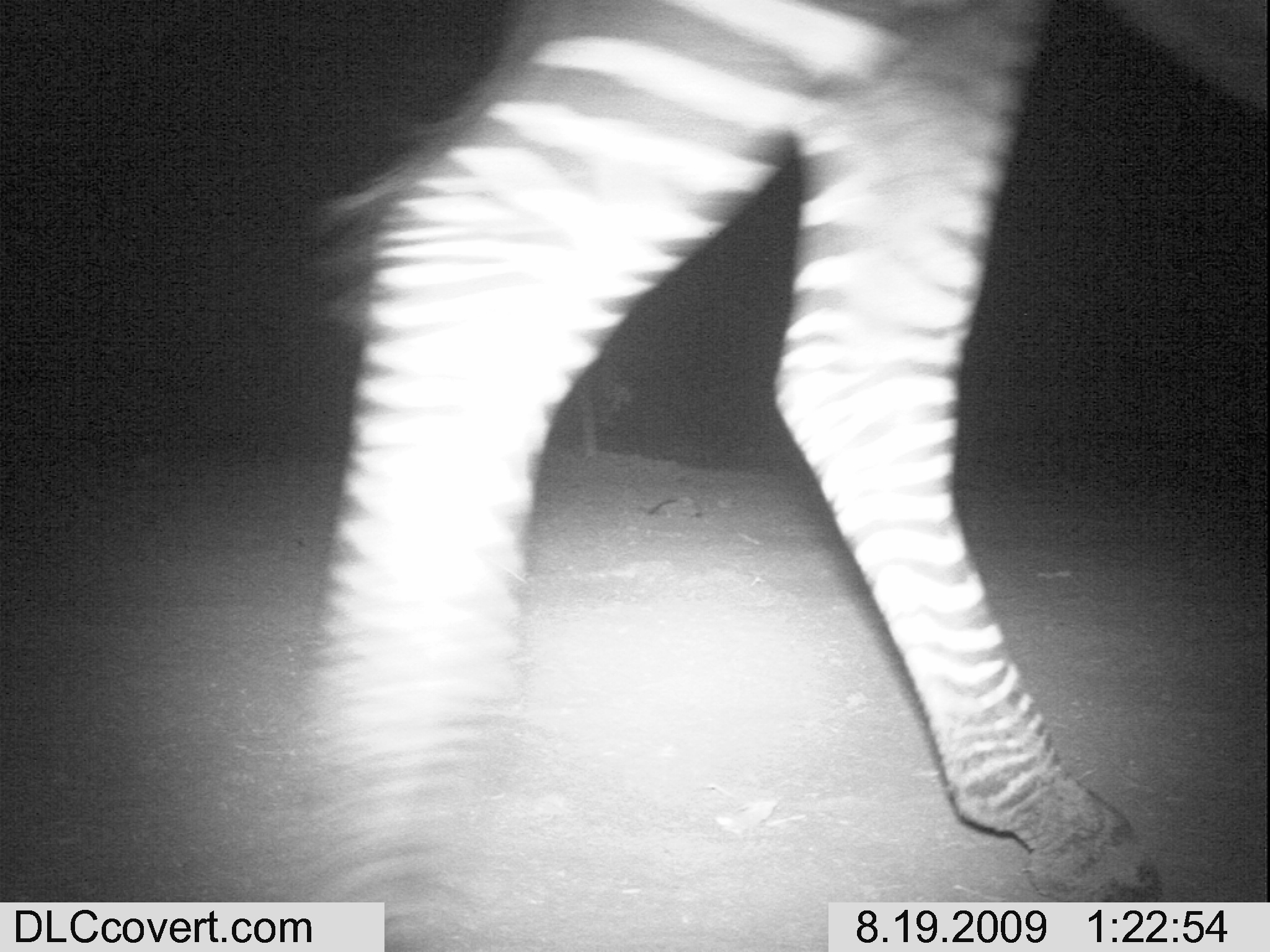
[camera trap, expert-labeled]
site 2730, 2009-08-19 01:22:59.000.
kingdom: Animalia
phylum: Chordata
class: Mammalia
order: Perissodactyla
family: Equidae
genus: Equus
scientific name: Equus quagga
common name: plains zebra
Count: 1.